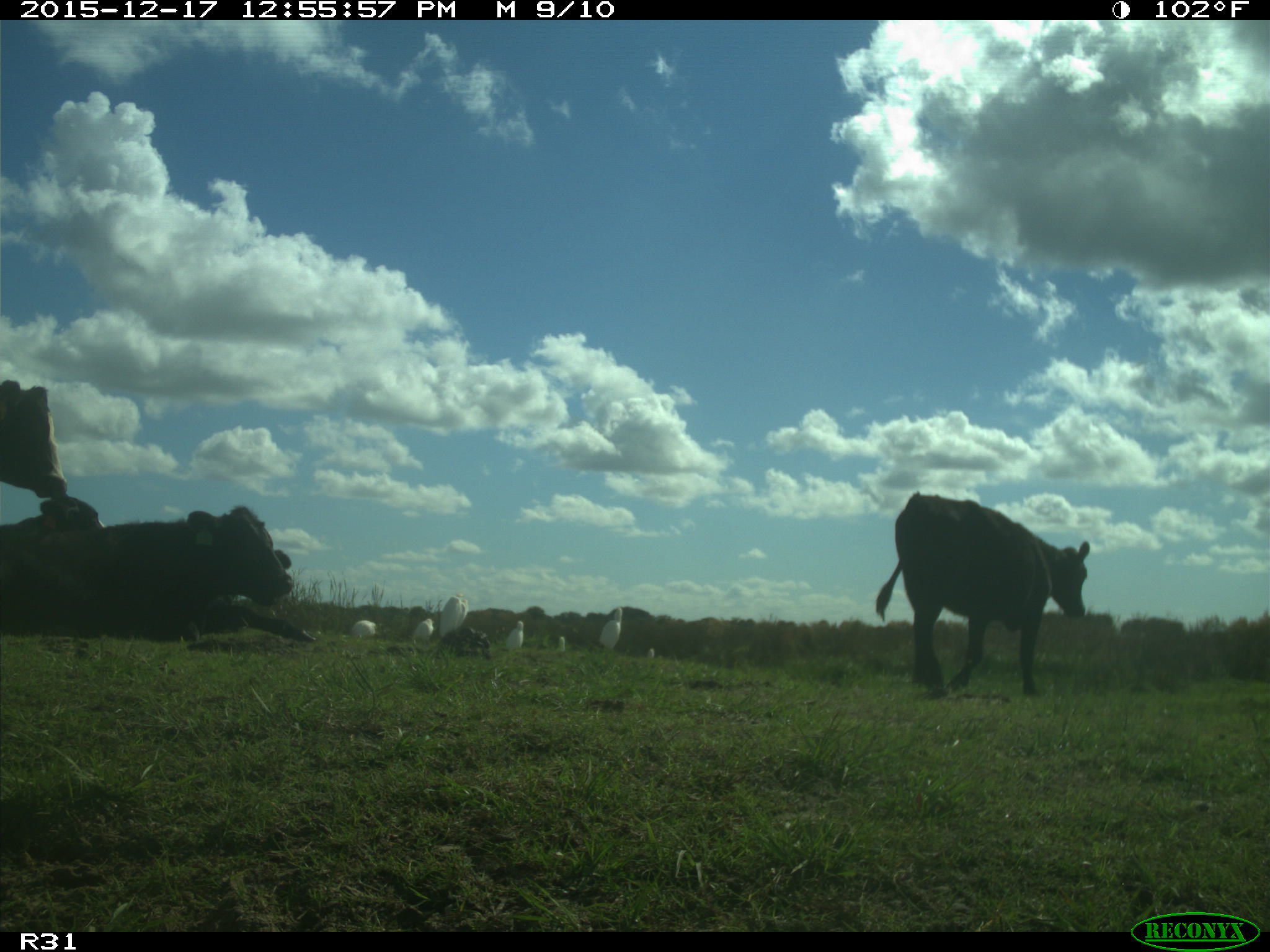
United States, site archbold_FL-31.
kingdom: Animalia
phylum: Chordata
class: Mammalia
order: Artiodactyla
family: Bovidae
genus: Bos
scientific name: Bos taurus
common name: domestic cow